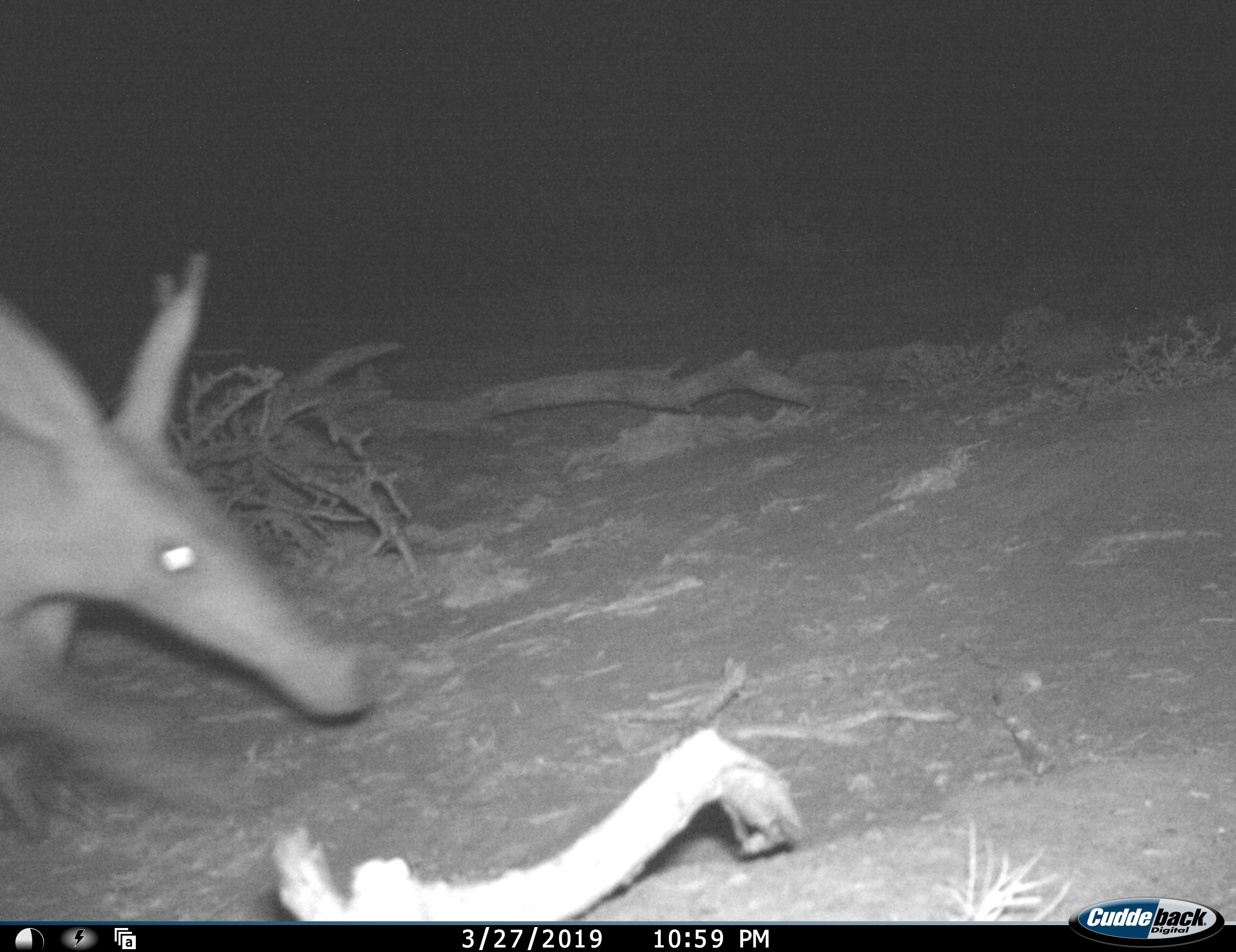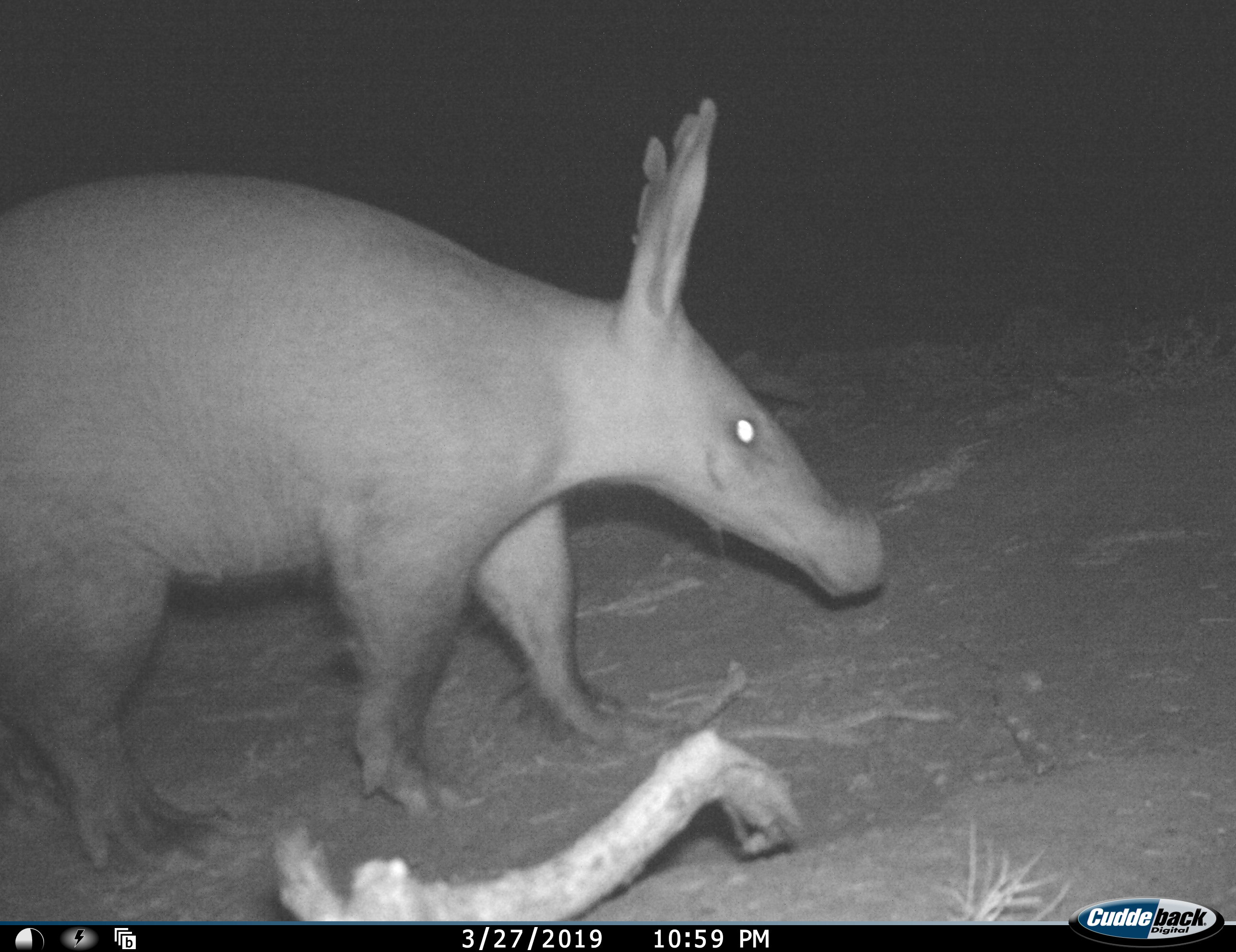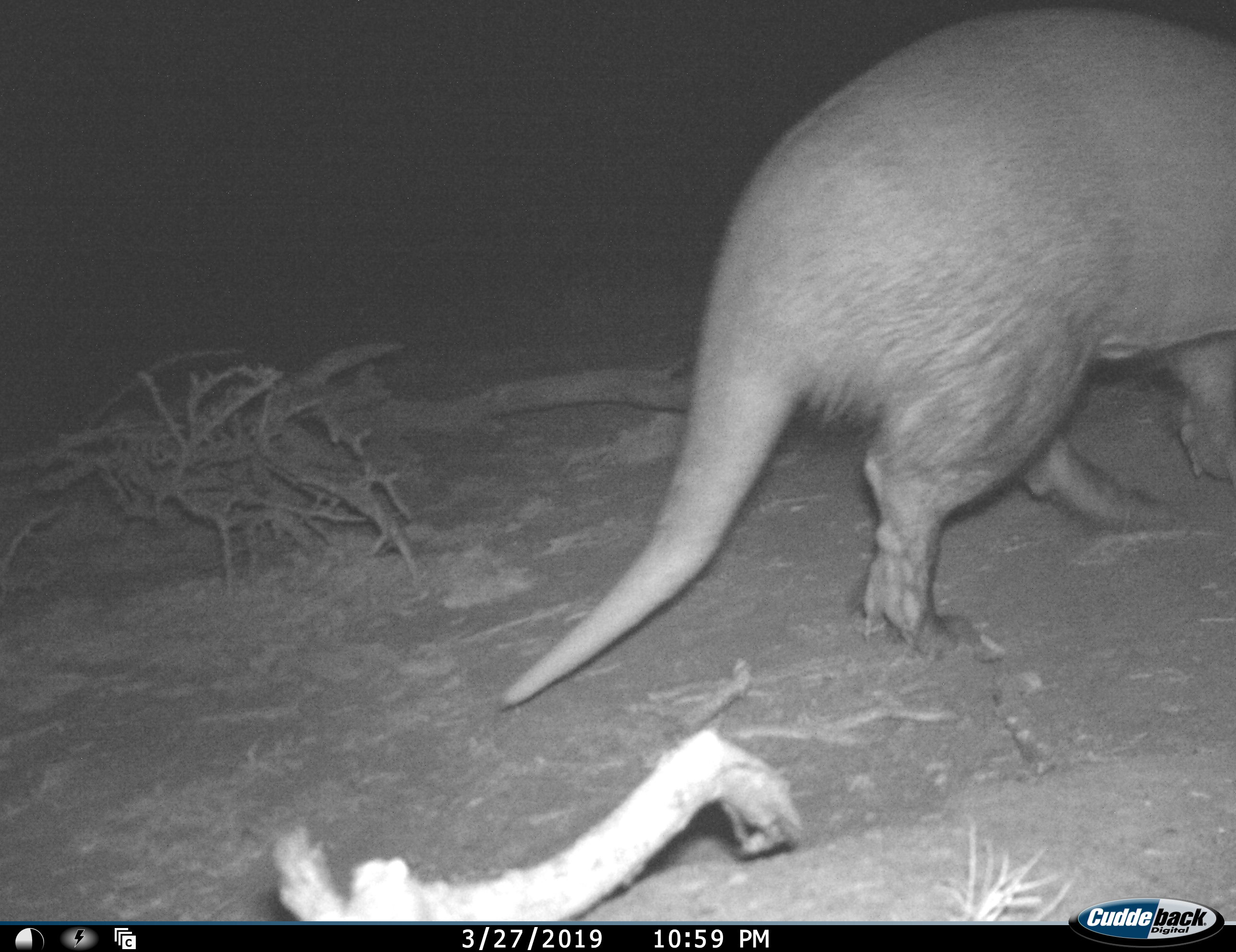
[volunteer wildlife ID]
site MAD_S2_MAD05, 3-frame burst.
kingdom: Animalia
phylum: Chordata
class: Mammalia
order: Tubulidentata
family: Orycteropodidae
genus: Orycteropus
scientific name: Orycteropus afer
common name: aardvark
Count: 1.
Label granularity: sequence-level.